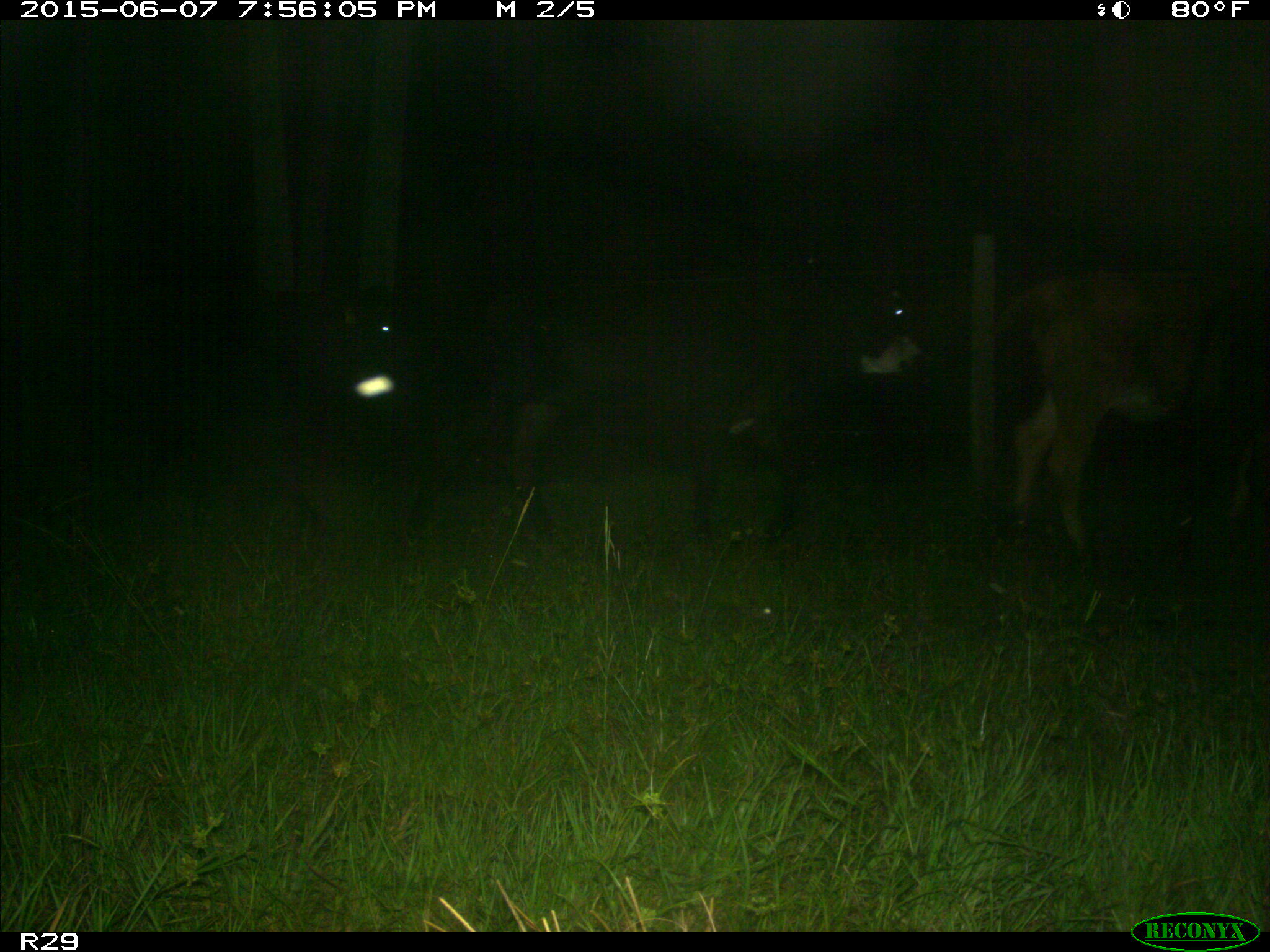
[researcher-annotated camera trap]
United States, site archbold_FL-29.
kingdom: Animalia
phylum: Chordata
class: Mammalia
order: Artiodactyla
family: Bovidae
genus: Bos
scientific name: Bos taurus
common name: domestic cow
Bos taurus (domestic cow).